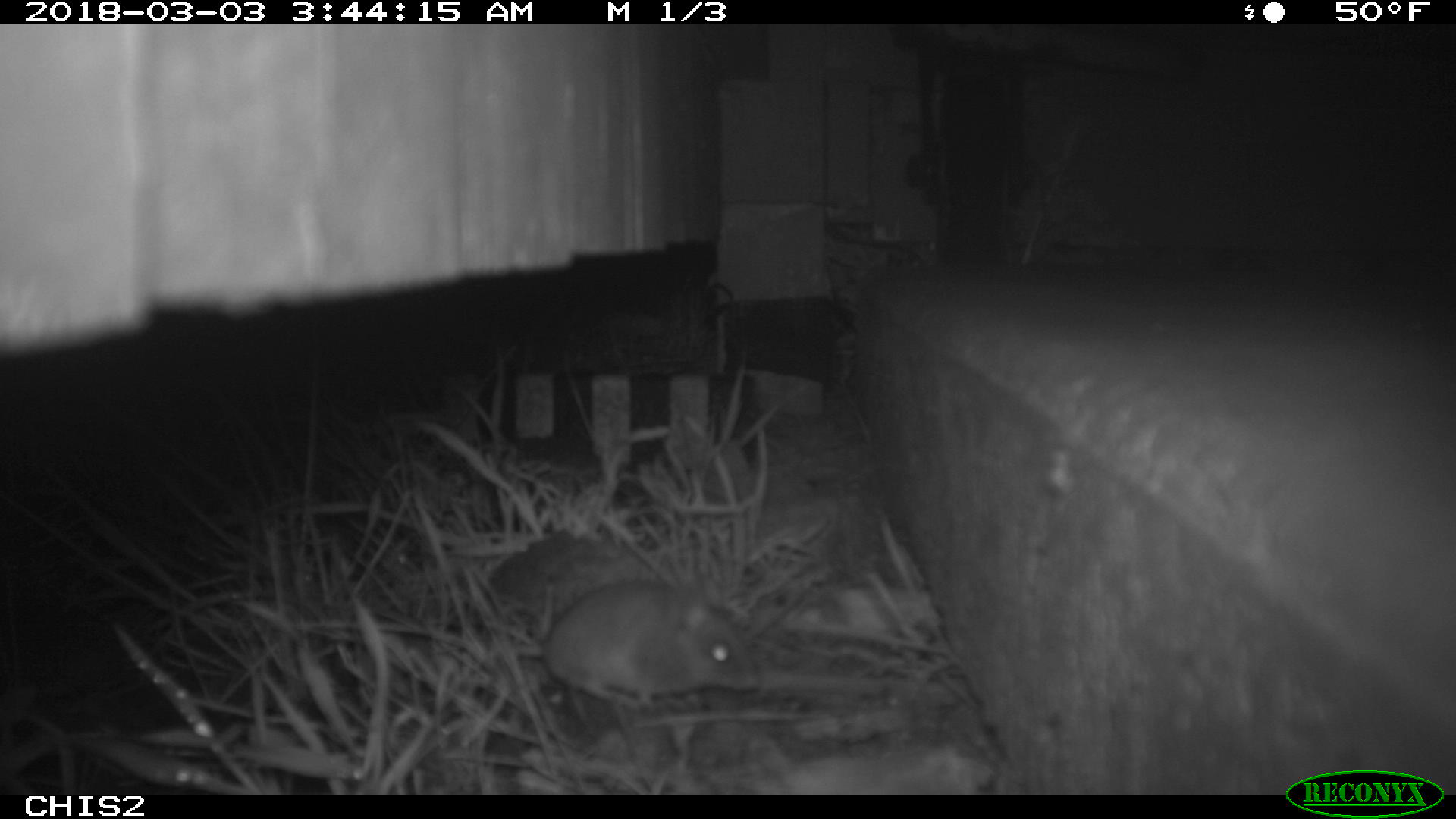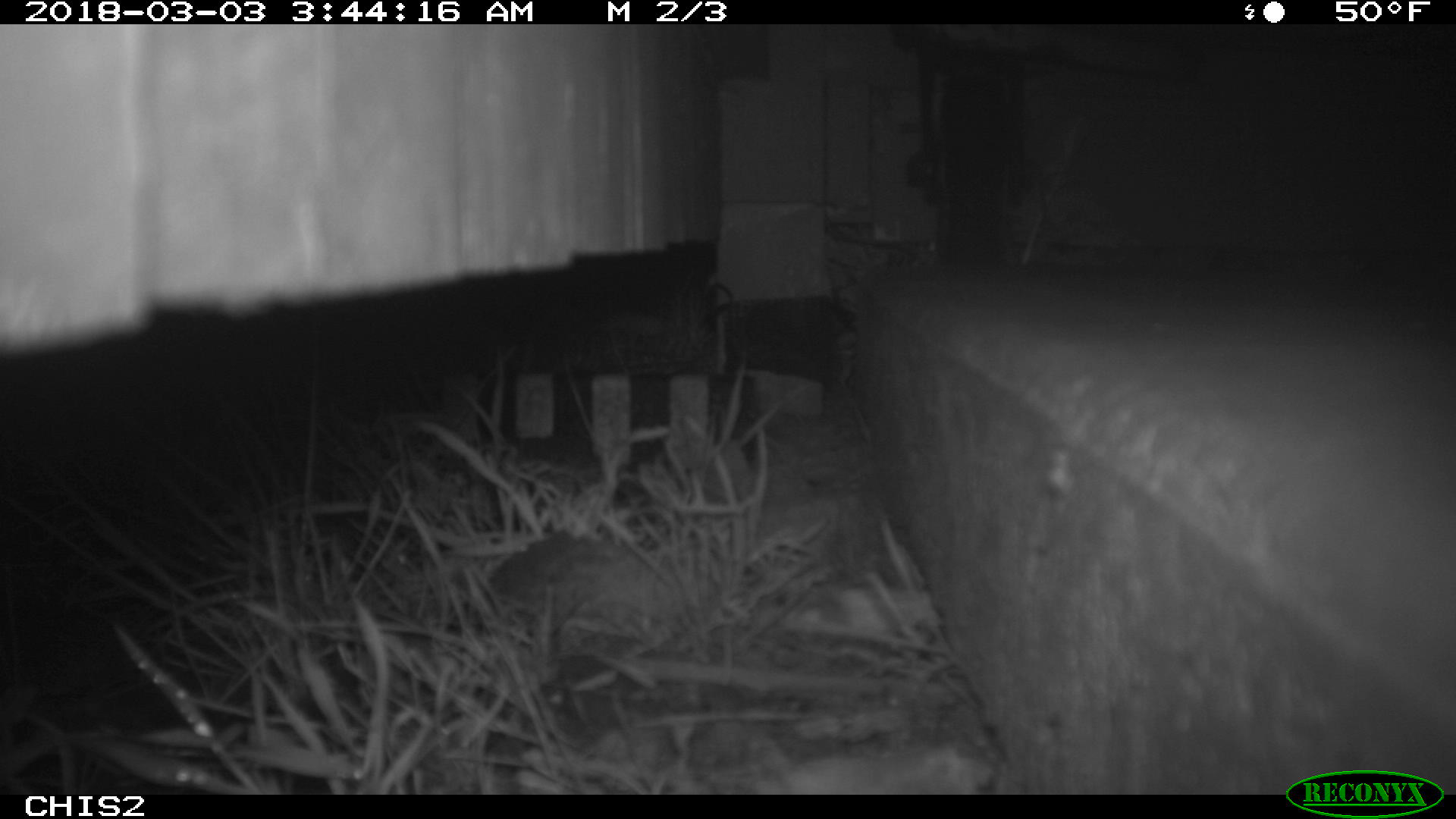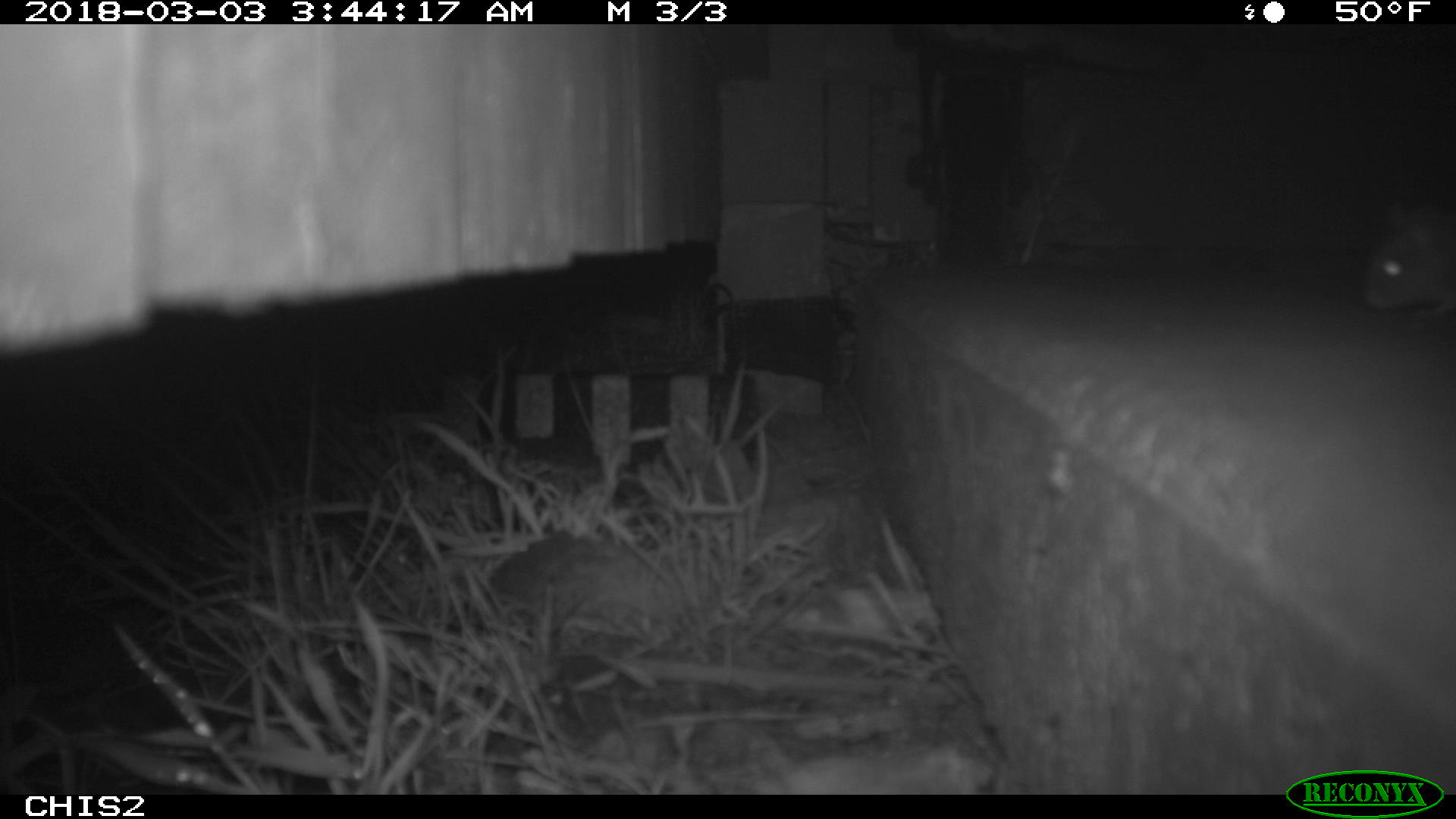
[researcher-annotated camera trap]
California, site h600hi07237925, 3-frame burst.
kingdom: Animalia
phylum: Chordata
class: Mammalia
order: Rodentia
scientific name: Rodentia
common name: rodent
Rodent (Rodentia).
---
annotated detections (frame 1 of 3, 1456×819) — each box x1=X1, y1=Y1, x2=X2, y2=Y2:
rodent: x1=544, y1=582, x2=759, y2=711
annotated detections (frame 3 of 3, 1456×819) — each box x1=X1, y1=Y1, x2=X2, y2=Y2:
rodent: x1=1363, y1=205, x2=1455, y2=318